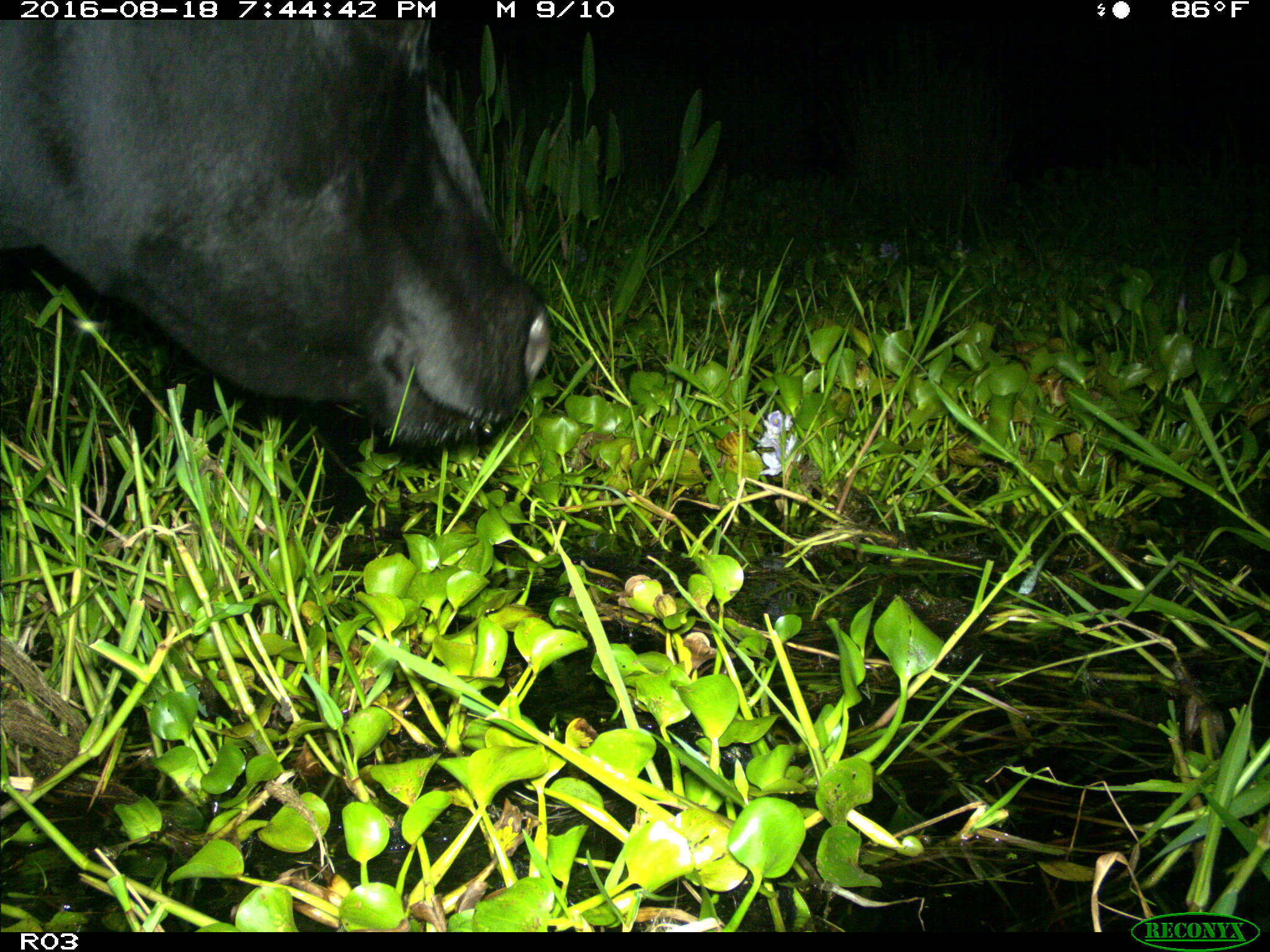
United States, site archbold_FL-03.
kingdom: Animalia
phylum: Chordata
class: Mammalia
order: Artiodactyla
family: Bovidae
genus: Bos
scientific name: Bos taurus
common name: domestic cow